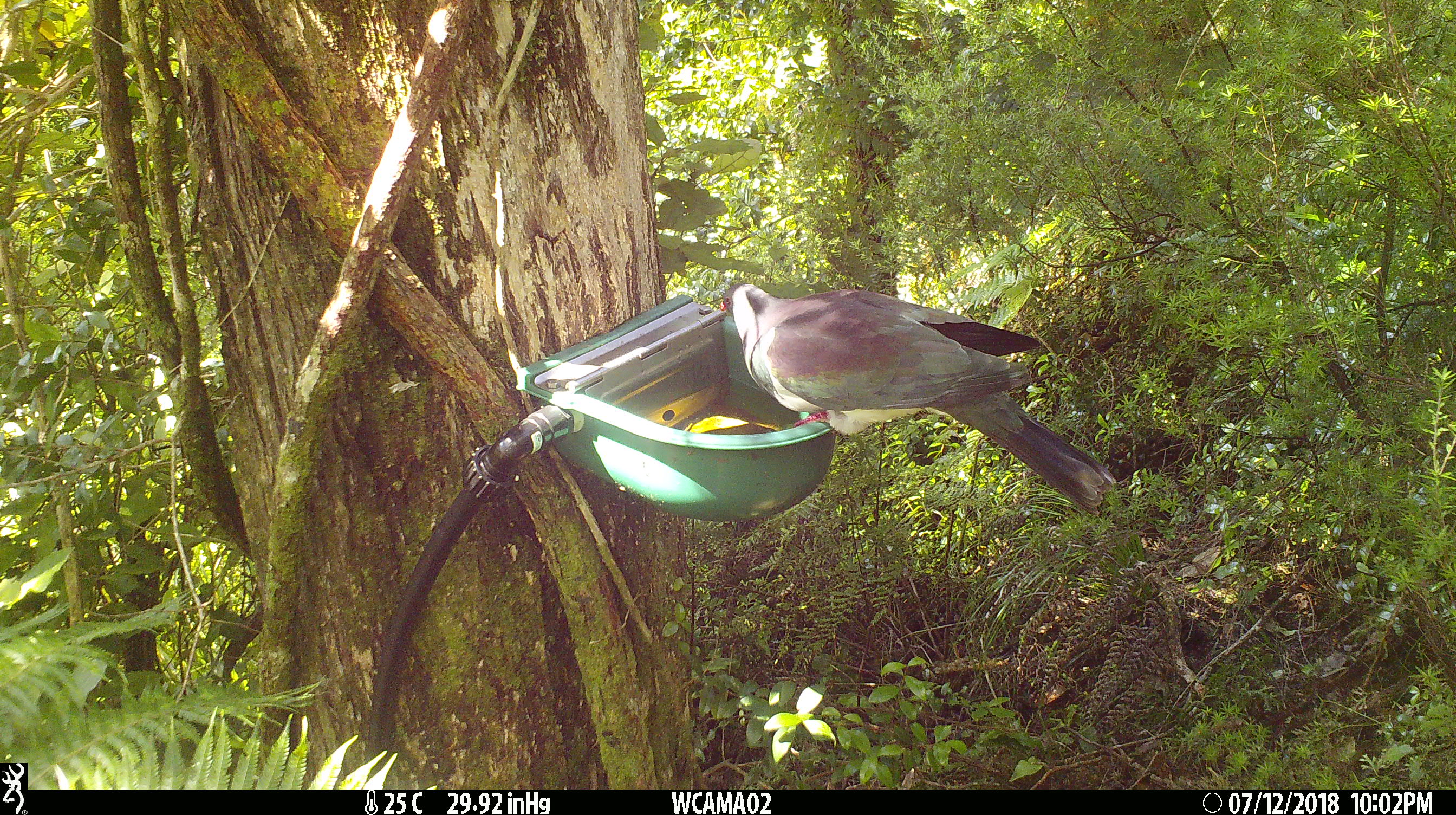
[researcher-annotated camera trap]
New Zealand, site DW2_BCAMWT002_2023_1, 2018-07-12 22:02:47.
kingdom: Animalia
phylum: Chordata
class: Aves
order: Columbiformes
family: Columbidae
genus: Hemiphaga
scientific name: Hemiphaga novaeseelandiae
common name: new zealand pigeon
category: kereru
Kereru (new zealand pigeon) (Hemiphaga novaeseelandiae).